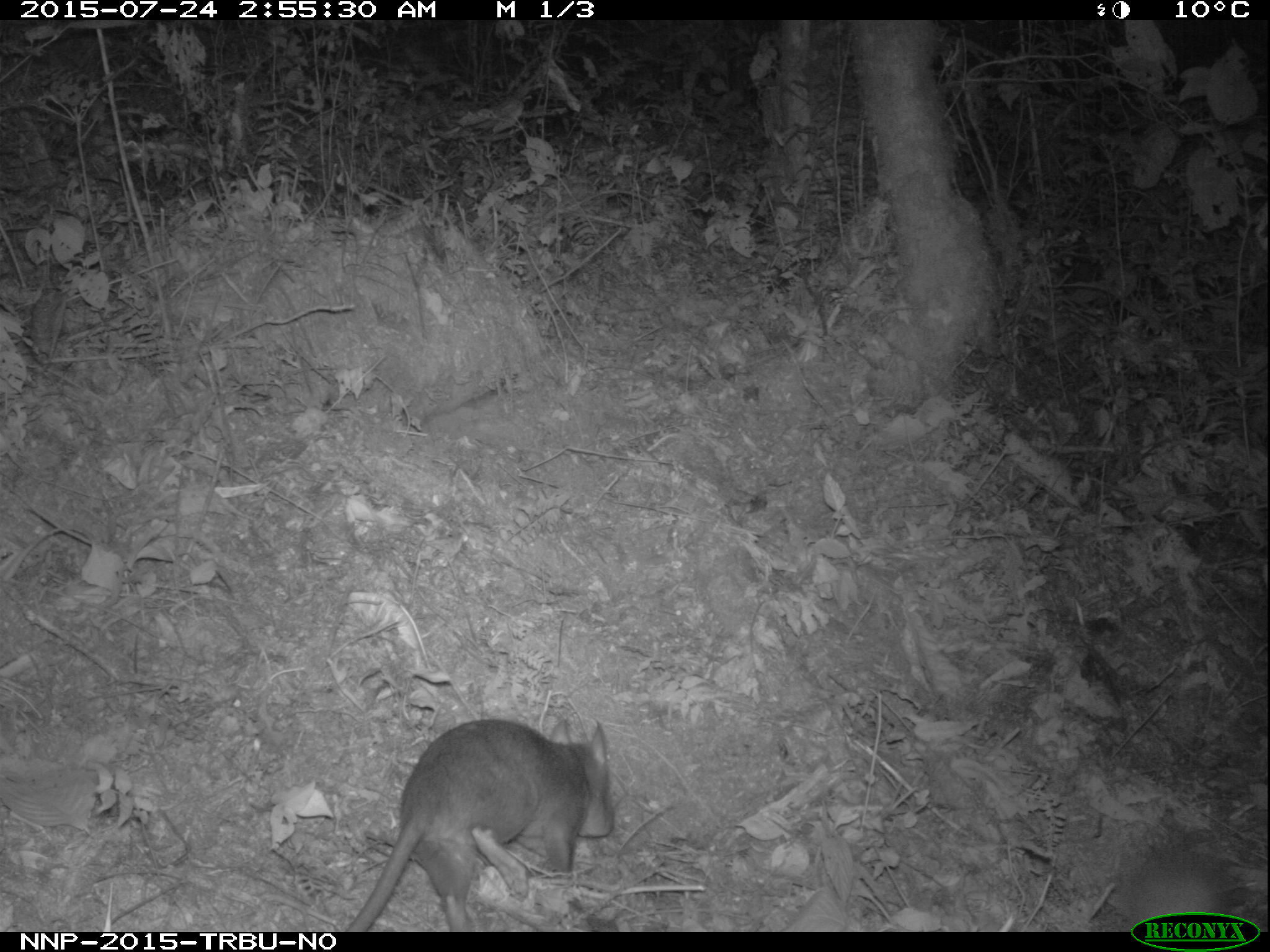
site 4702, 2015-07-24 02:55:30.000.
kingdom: Animalia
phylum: Chordata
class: Mammalia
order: Rodentia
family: Nesomyidae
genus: Cricetomys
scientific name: Cricetomys gambianus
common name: african giant pouched rat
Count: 1.